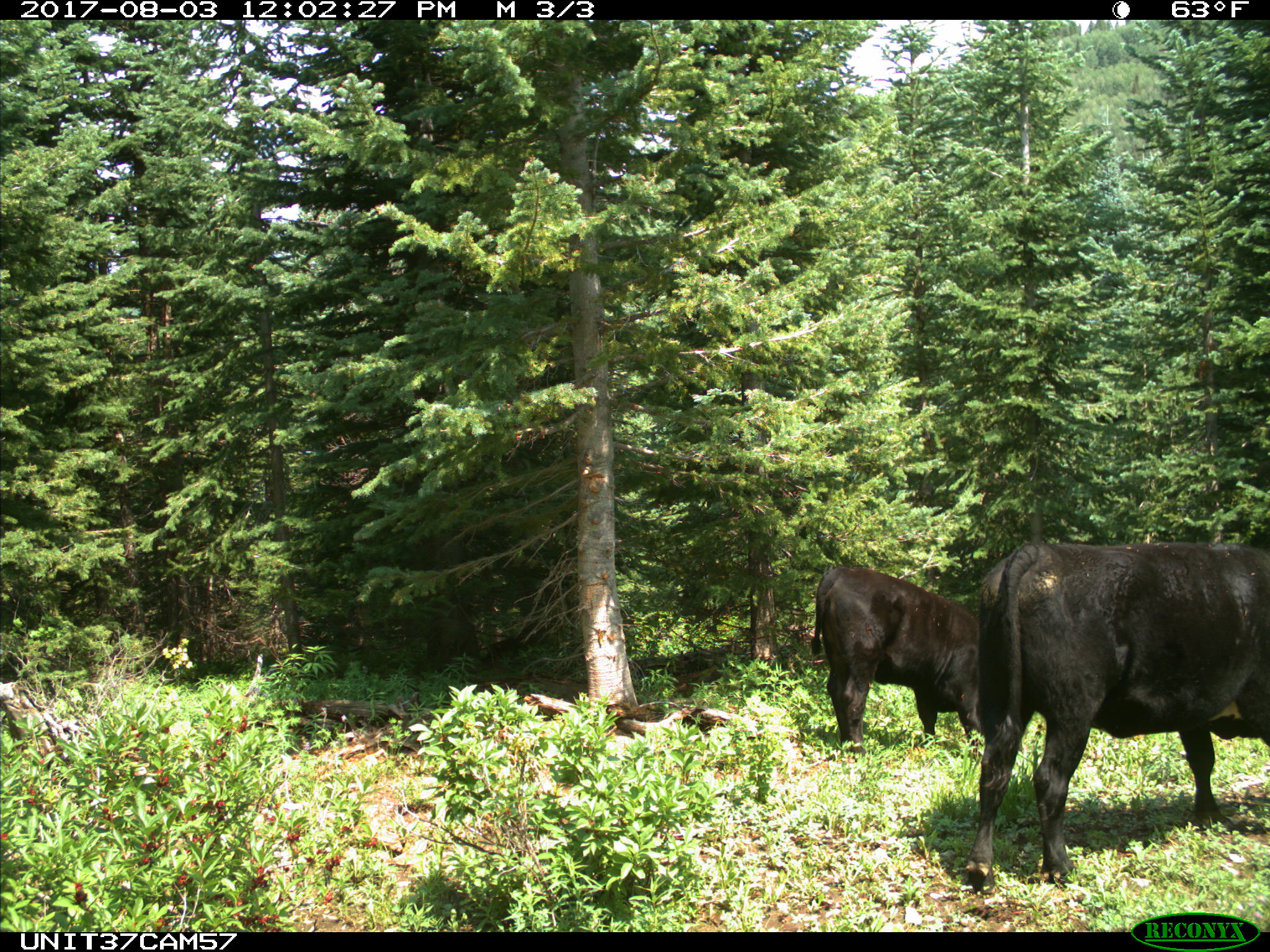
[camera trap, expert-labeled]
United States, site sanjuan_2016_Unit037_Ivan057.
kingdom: Animalia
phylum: Chordata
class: Mammalia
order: Artiodactyla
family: Bovidae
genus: Bos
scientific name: Bos taurus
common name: domestic cow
Bos taurus (domestic cow).